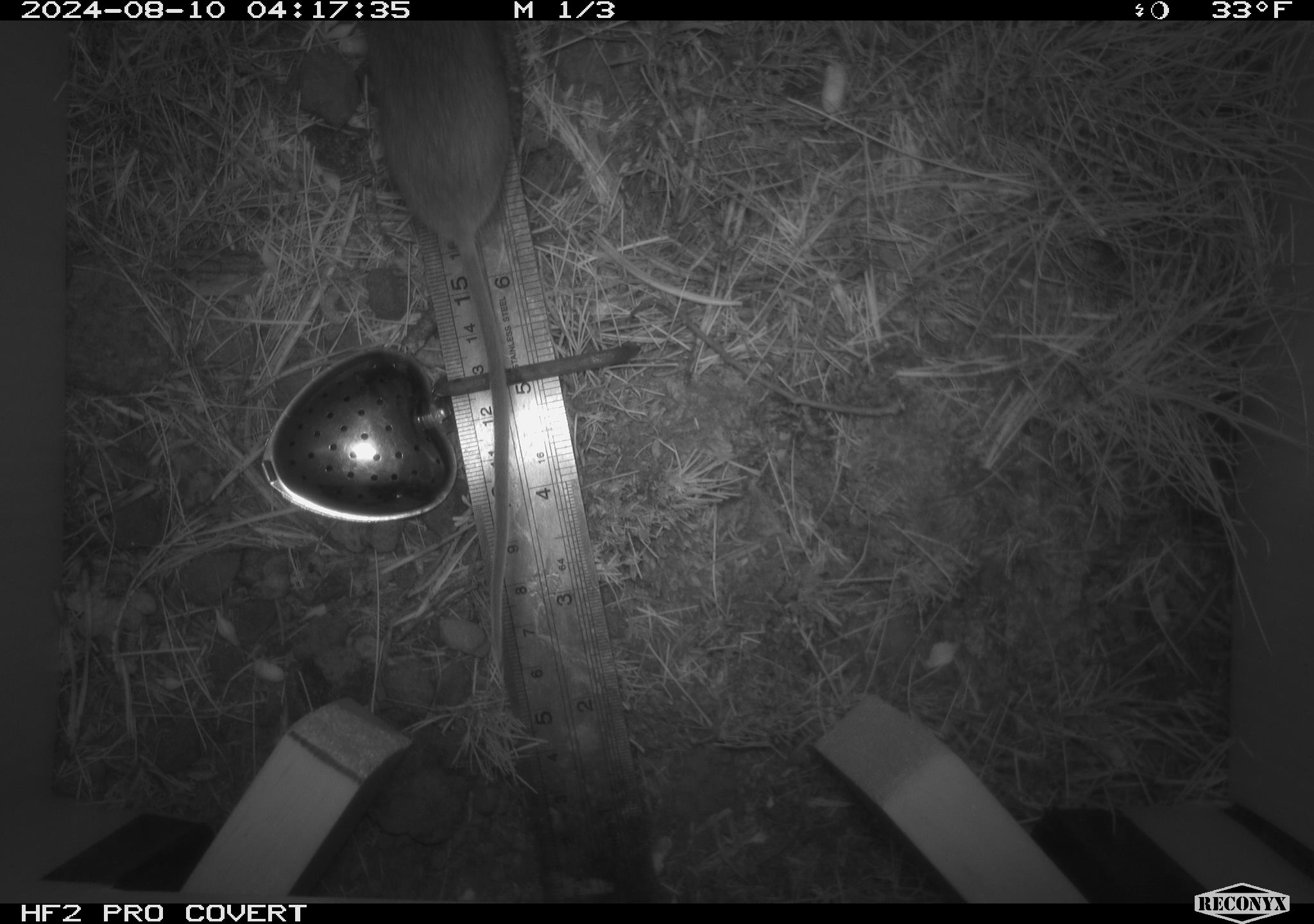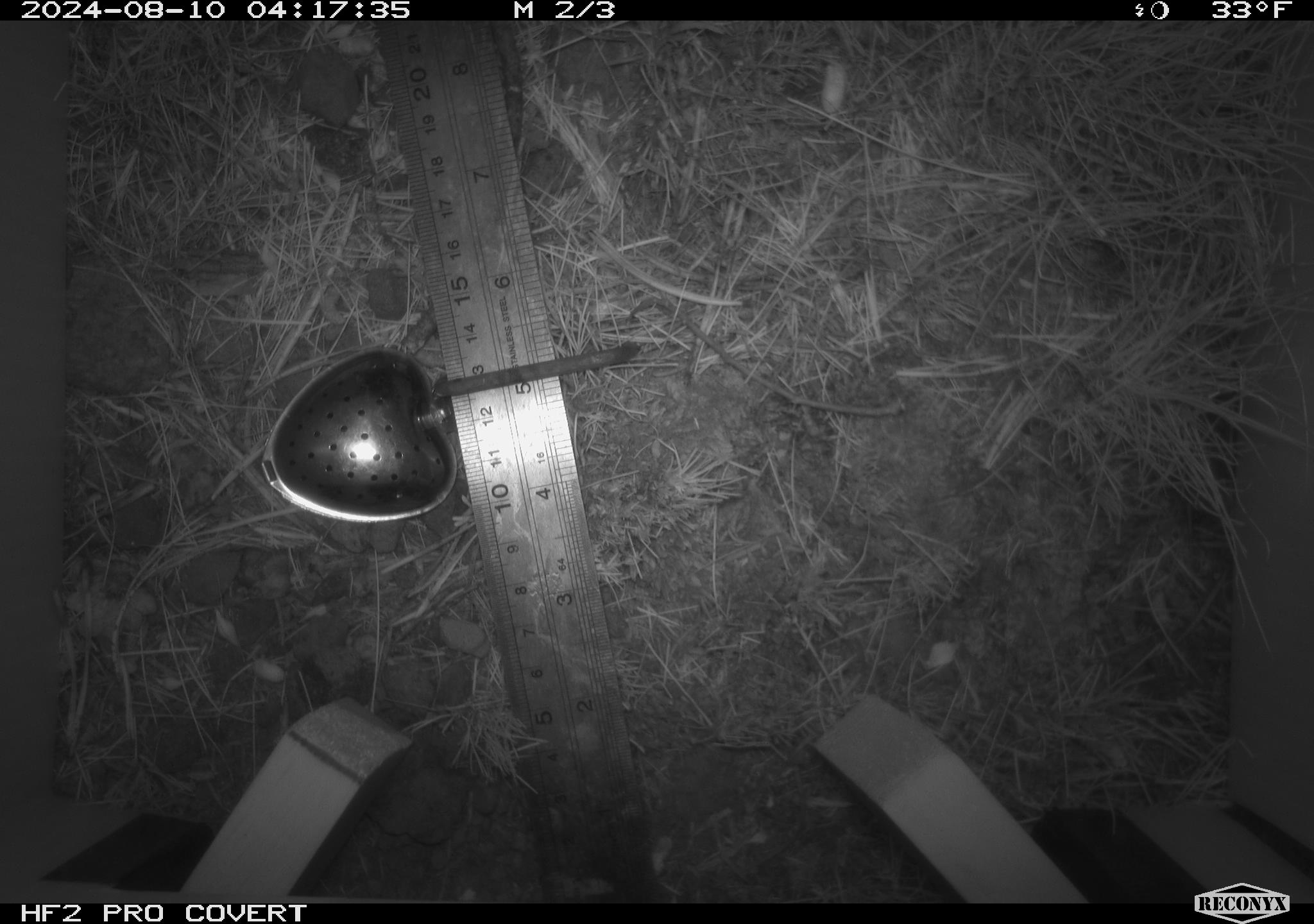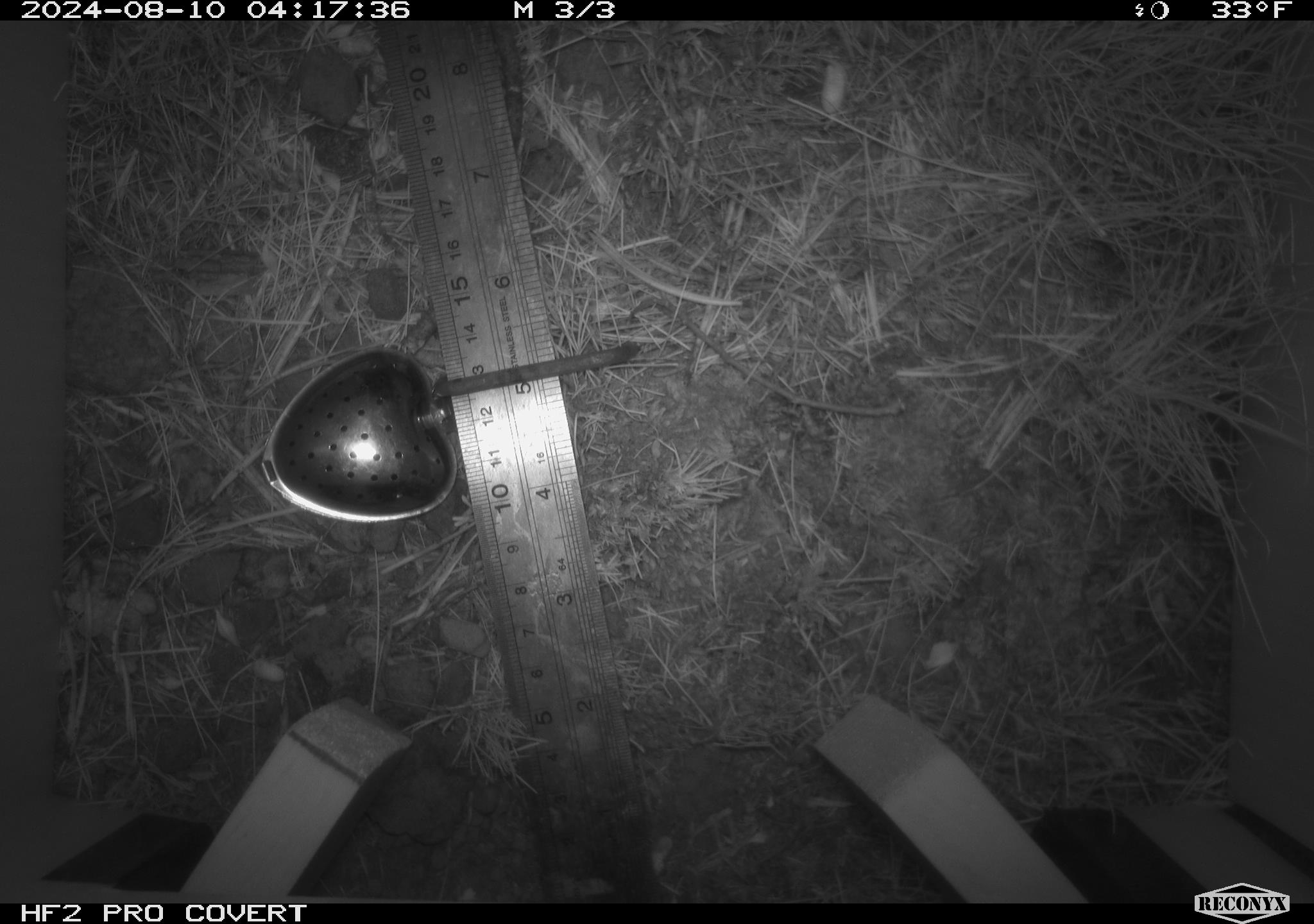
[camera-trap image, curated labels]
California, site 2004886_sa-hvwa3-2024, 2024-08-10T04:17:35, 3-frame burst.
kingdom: Animalia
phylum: Chordata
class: Mammalia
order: Rodentia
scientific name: Rodentia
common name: mouse species